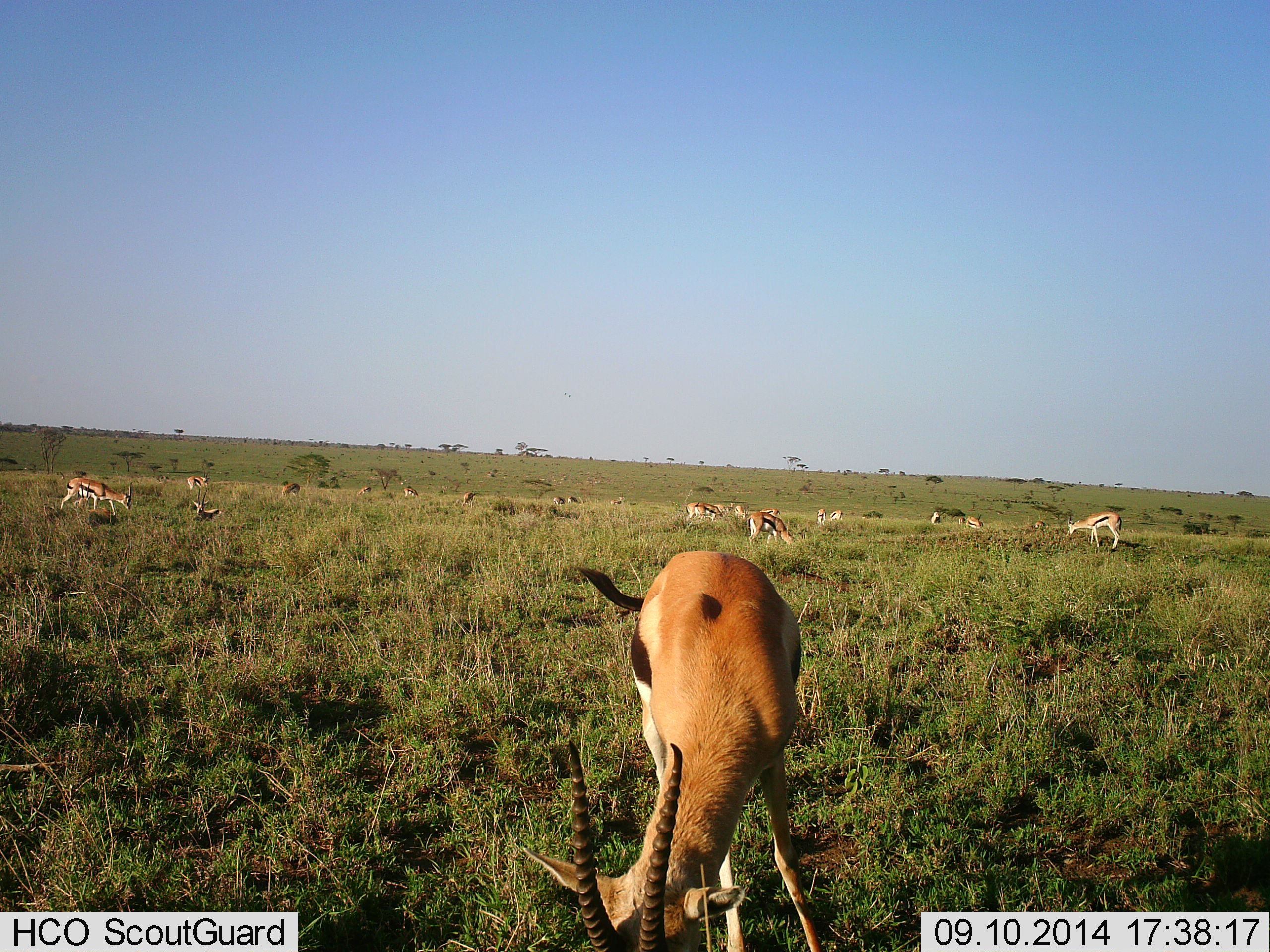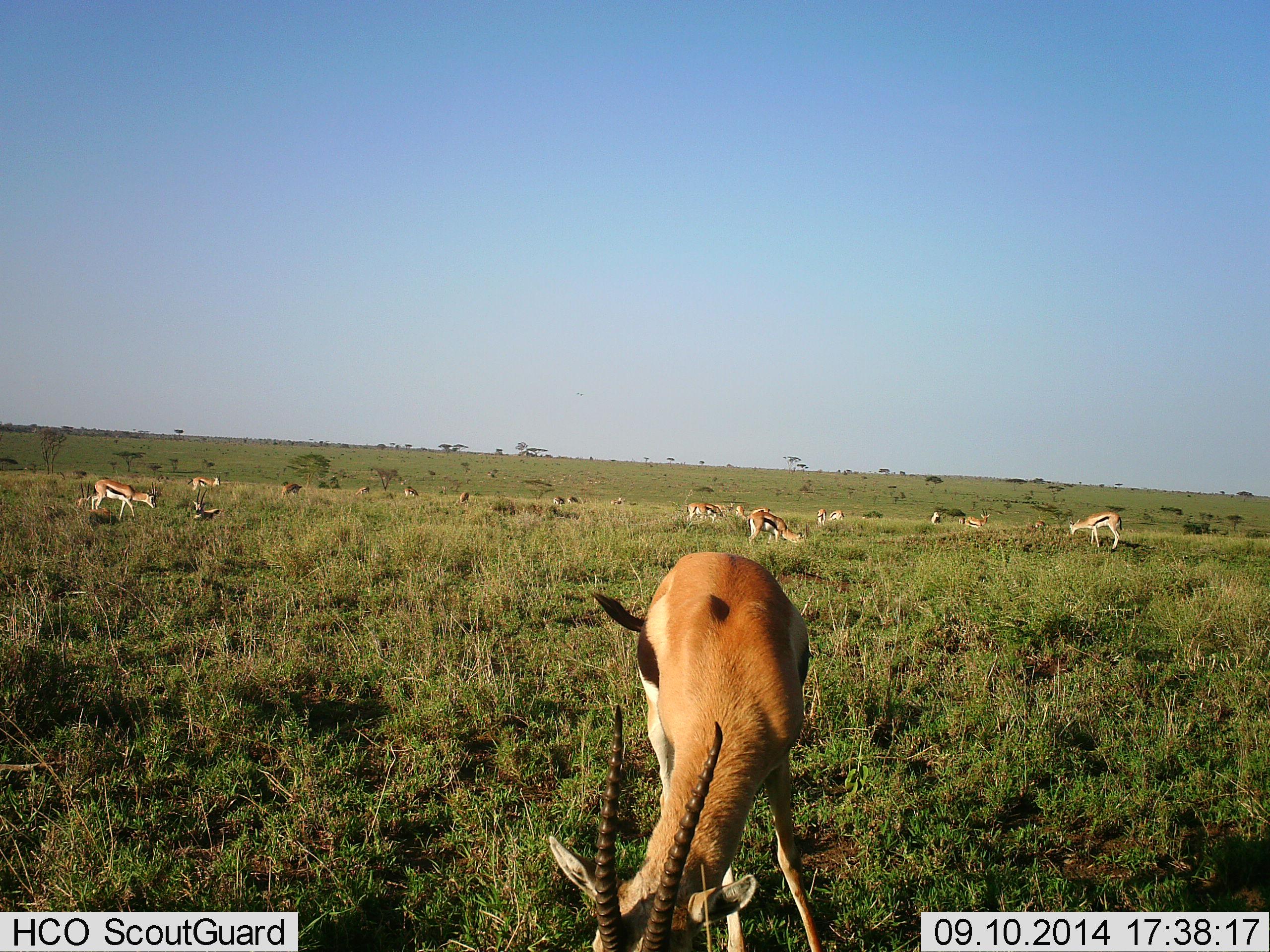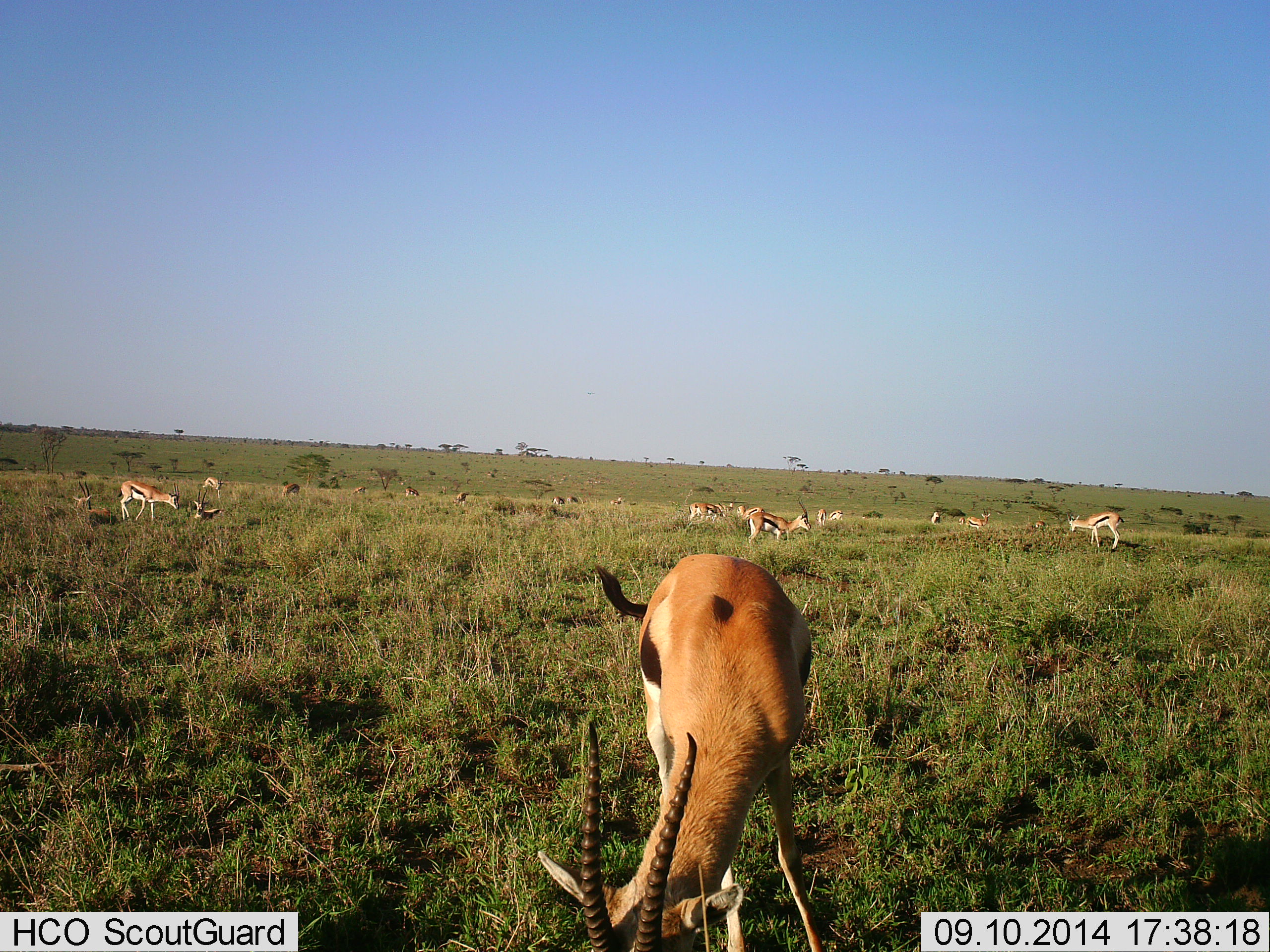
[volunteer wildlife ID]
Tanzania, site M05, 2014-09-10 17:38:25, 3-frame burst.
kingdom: Animalia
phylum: Chordata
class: Mammalia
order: Artiodactyla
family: Bovidae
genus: Eudorcas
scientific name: Eudorcas thomsonii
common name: thomson's gazelle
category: gazellethomsons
Gazellethomsons (thomson's gazelle) (Eudorcas thomsonii), count 11-50. Behavior (volunteer vote fractions): standing 30%, resting 20%, moving 20%, interacting 0%. Young present (vote fraction): 0%. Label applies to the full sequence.